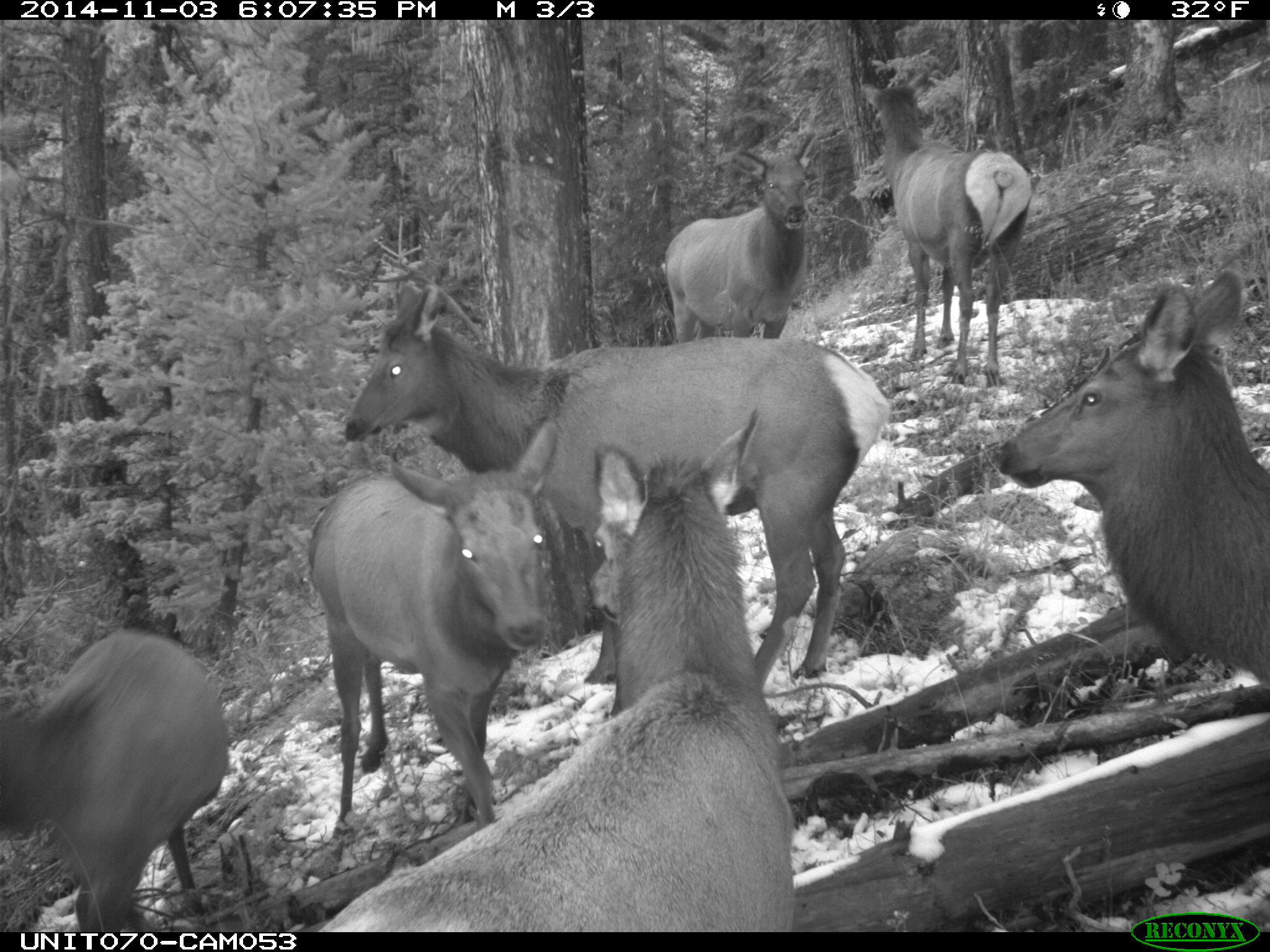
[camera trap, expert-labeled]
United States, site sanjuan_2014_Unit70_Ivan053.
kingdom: Animalia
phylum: Chordata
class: Mammalia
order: Artiodactyla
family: Cervidae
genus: Cervus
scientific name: Cervus elaphus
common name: red deer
Cervus elaphus (red deer).